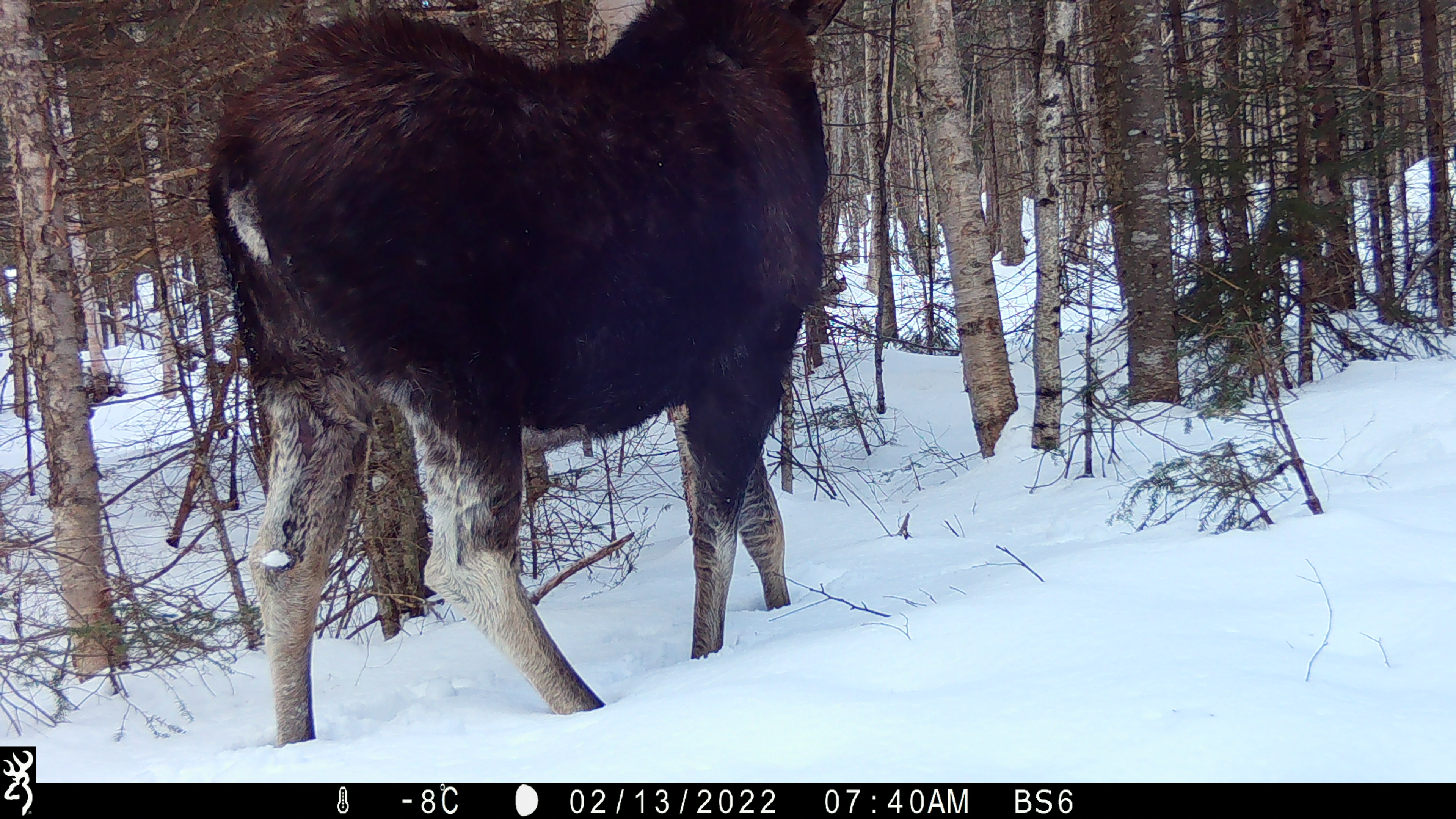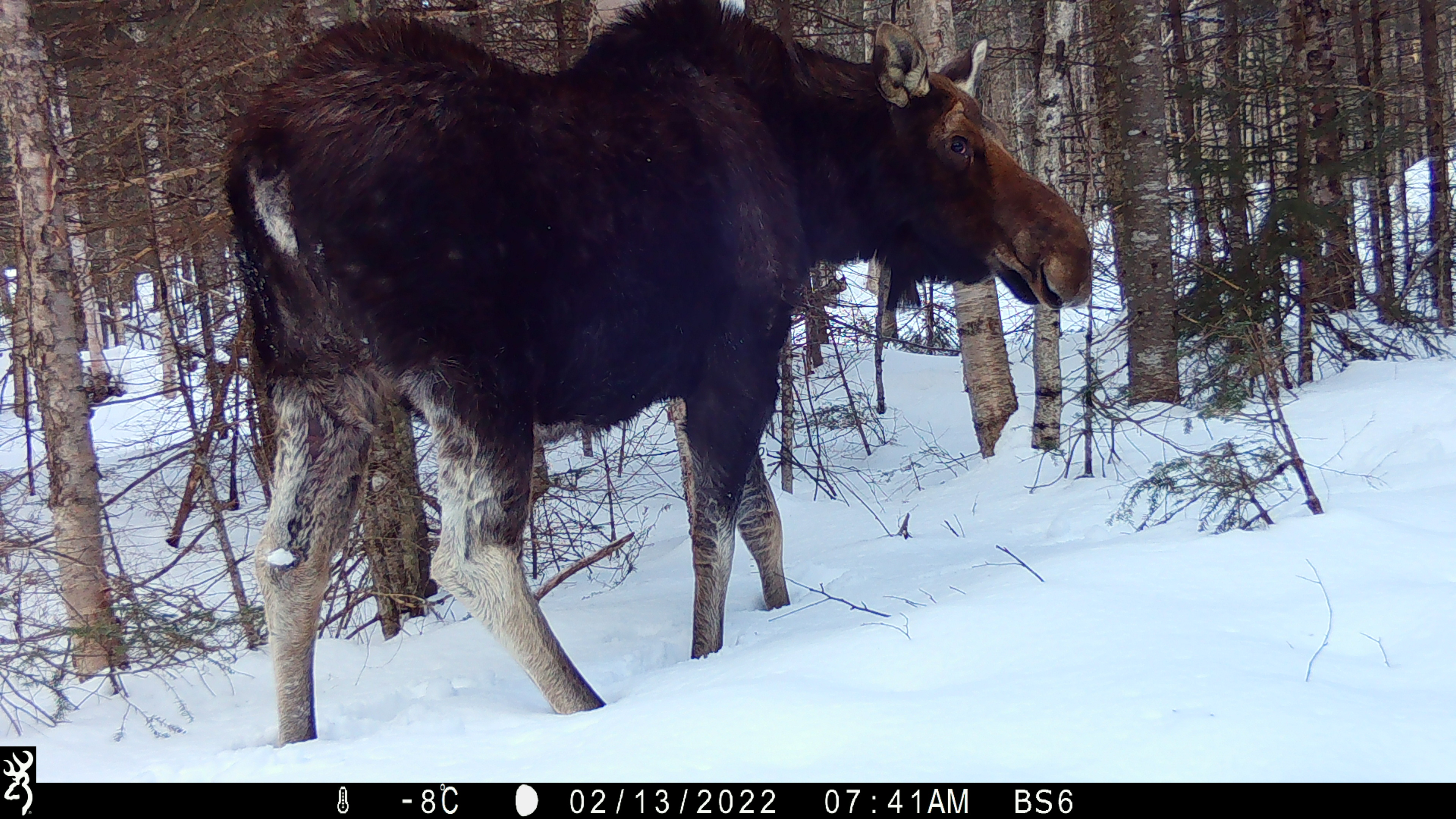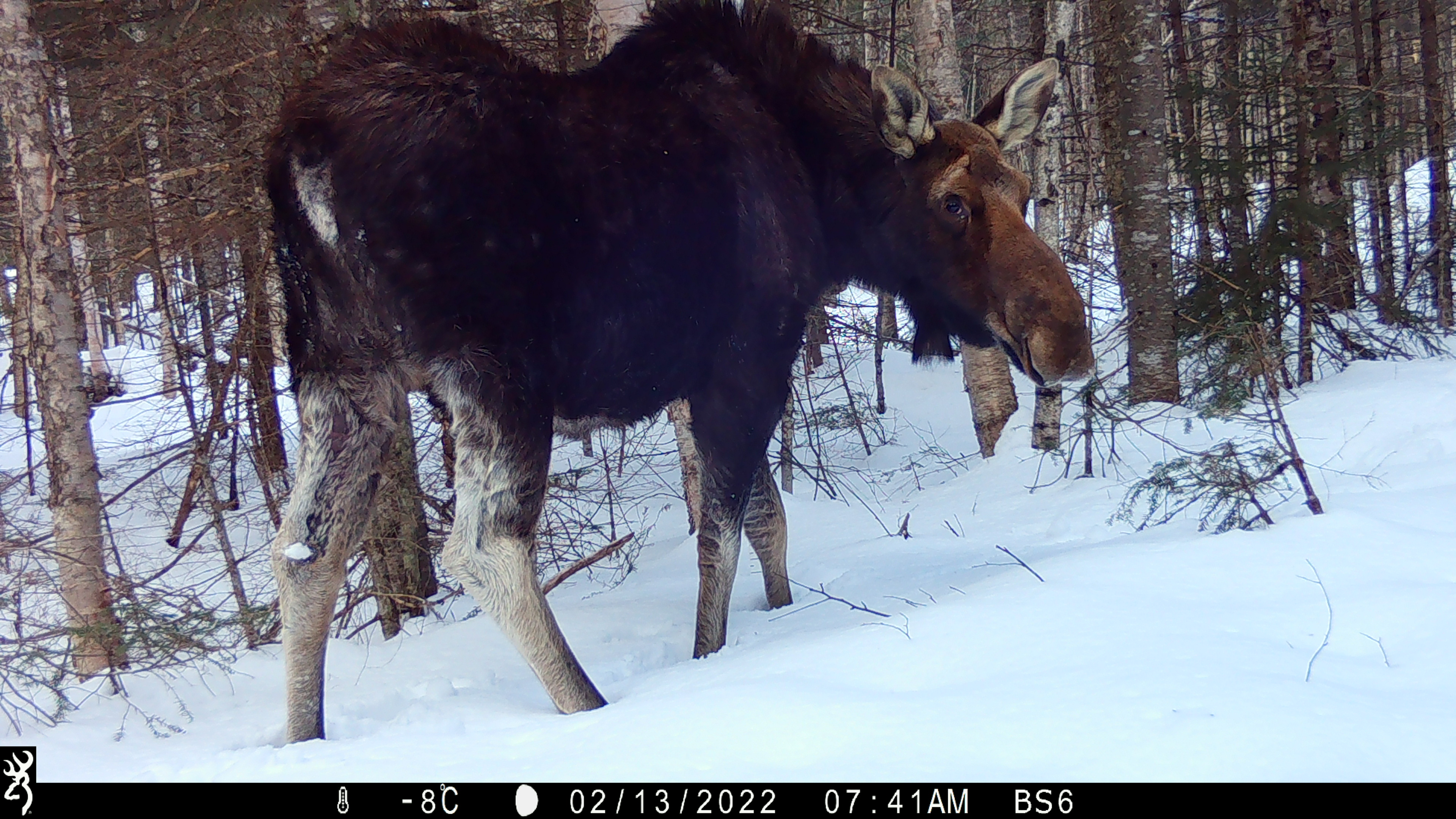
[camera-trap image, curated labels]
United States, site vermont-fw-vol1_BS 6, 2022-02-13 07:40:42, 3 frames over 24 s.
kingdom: Animalia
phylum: Chordata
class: Mammalia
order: Artiodactyla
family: Cervidae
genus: Alces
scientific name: Alces alces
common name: moose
Moose (Alces alces).